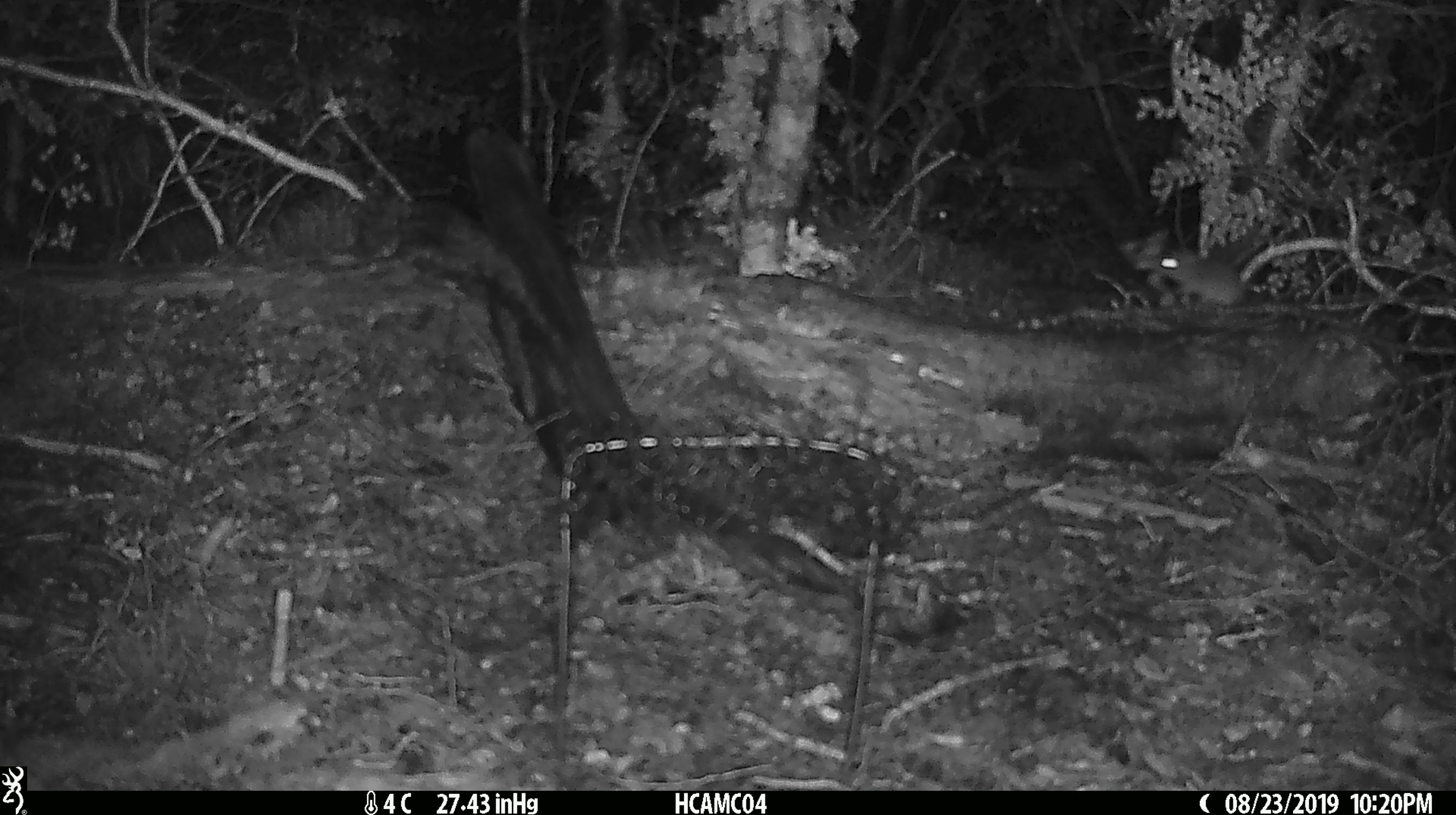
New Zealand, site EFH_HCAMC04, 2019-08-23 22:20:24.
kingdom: Animalia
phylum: Chordata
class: Mammalia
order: Rodentia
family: Muridae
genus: Mus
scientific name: Mus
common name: mouse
Mouse (Mus).